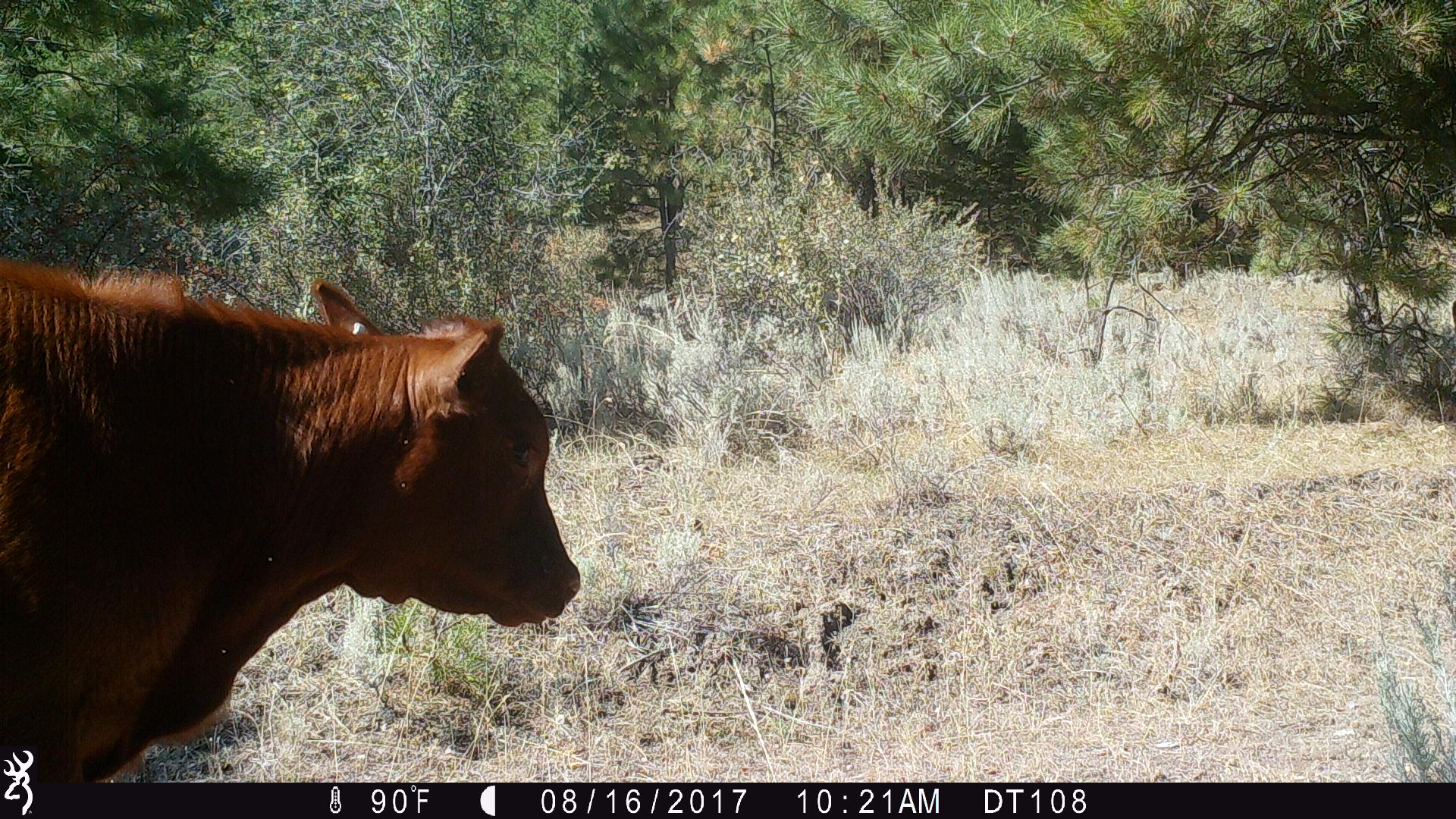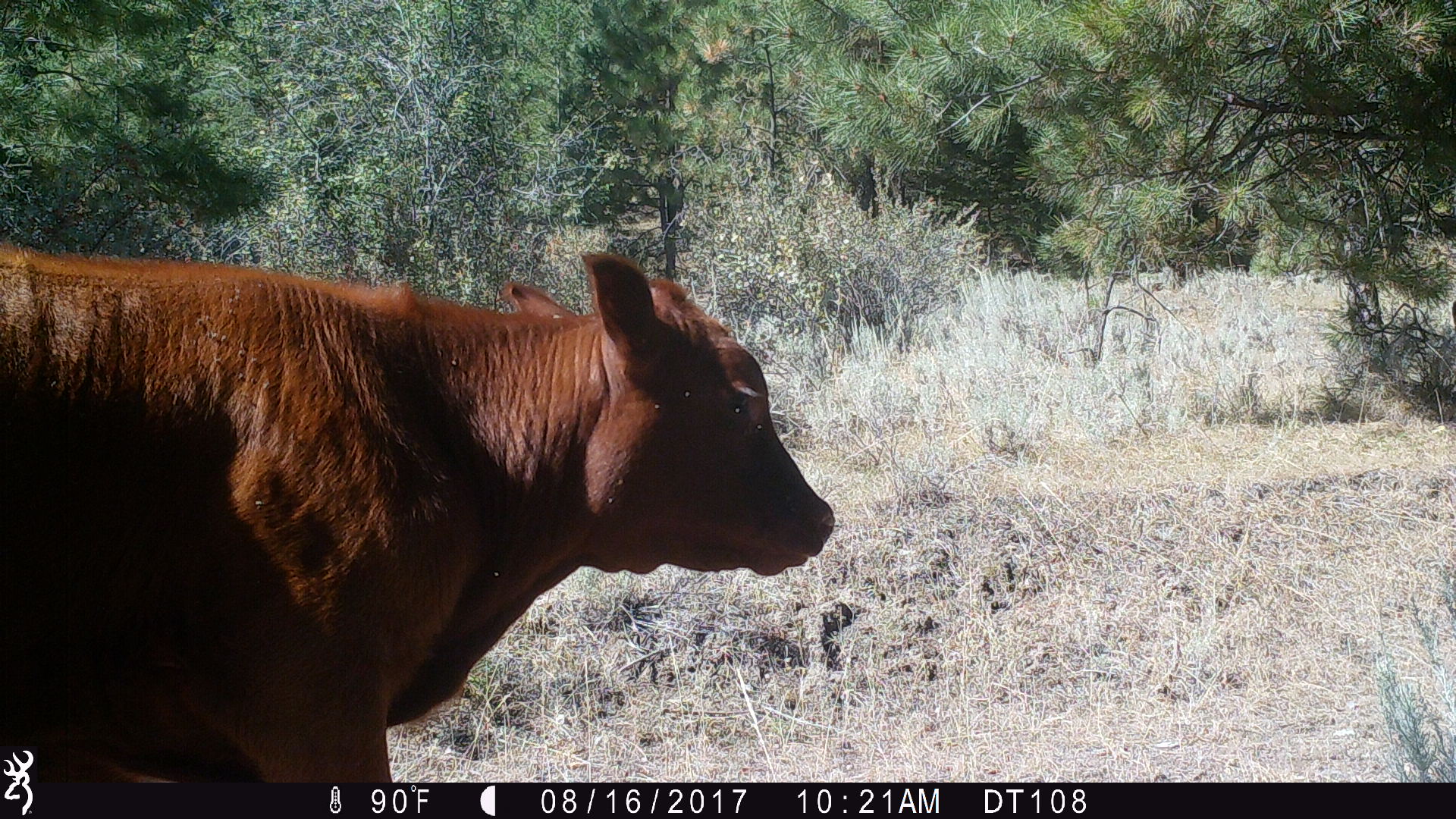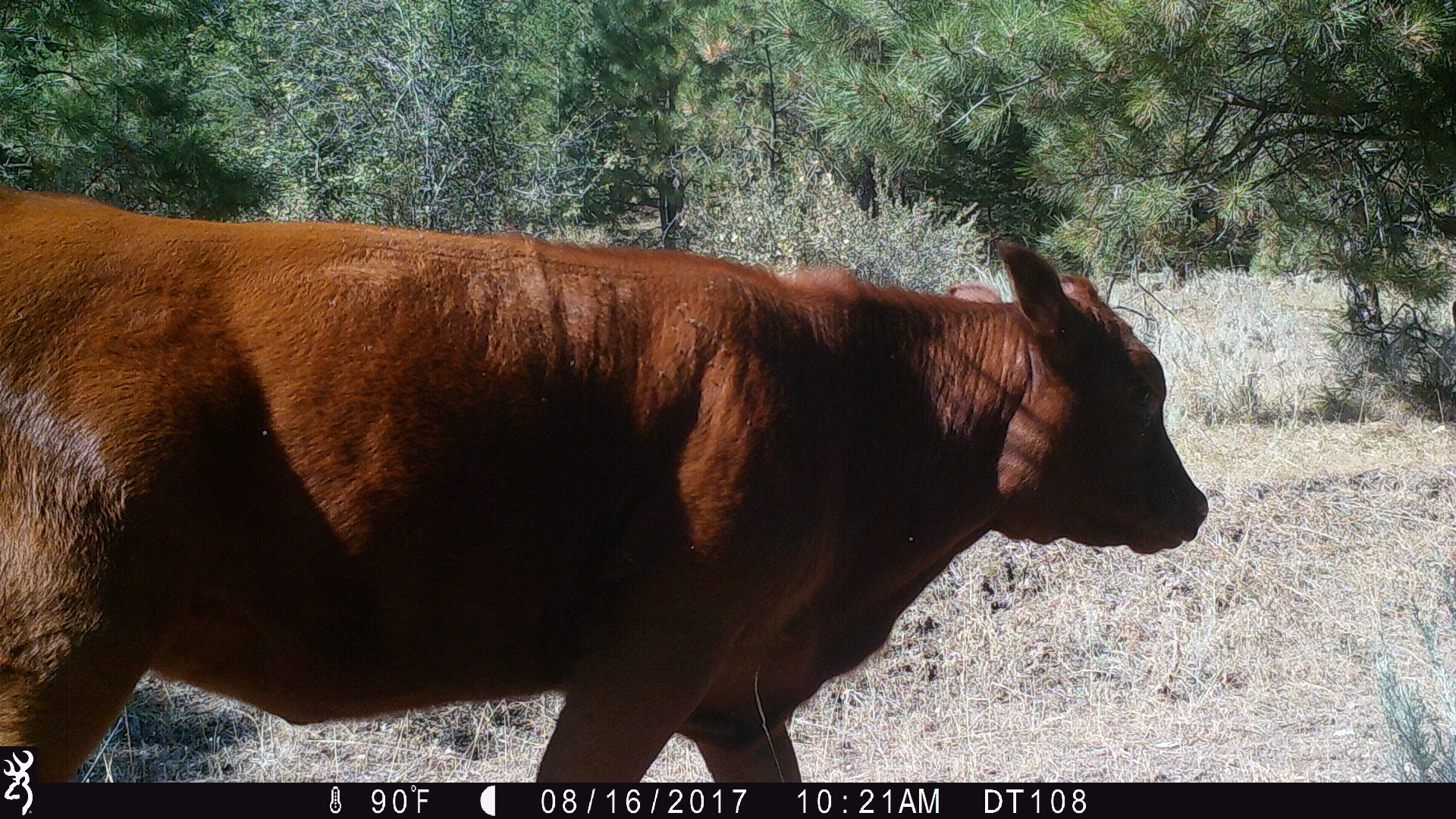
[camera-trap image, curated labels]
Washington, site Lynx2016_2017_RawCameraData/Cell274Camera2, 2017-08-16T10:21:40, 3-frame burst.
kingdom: Animalia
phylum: Chordata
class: Mammalia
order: Artiodactyla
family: Bovidae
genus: Bos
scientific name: Bos taurus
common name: domestic cattle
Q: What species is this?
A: Domestic cattle (Bos taurus).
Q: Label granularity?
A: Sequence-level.